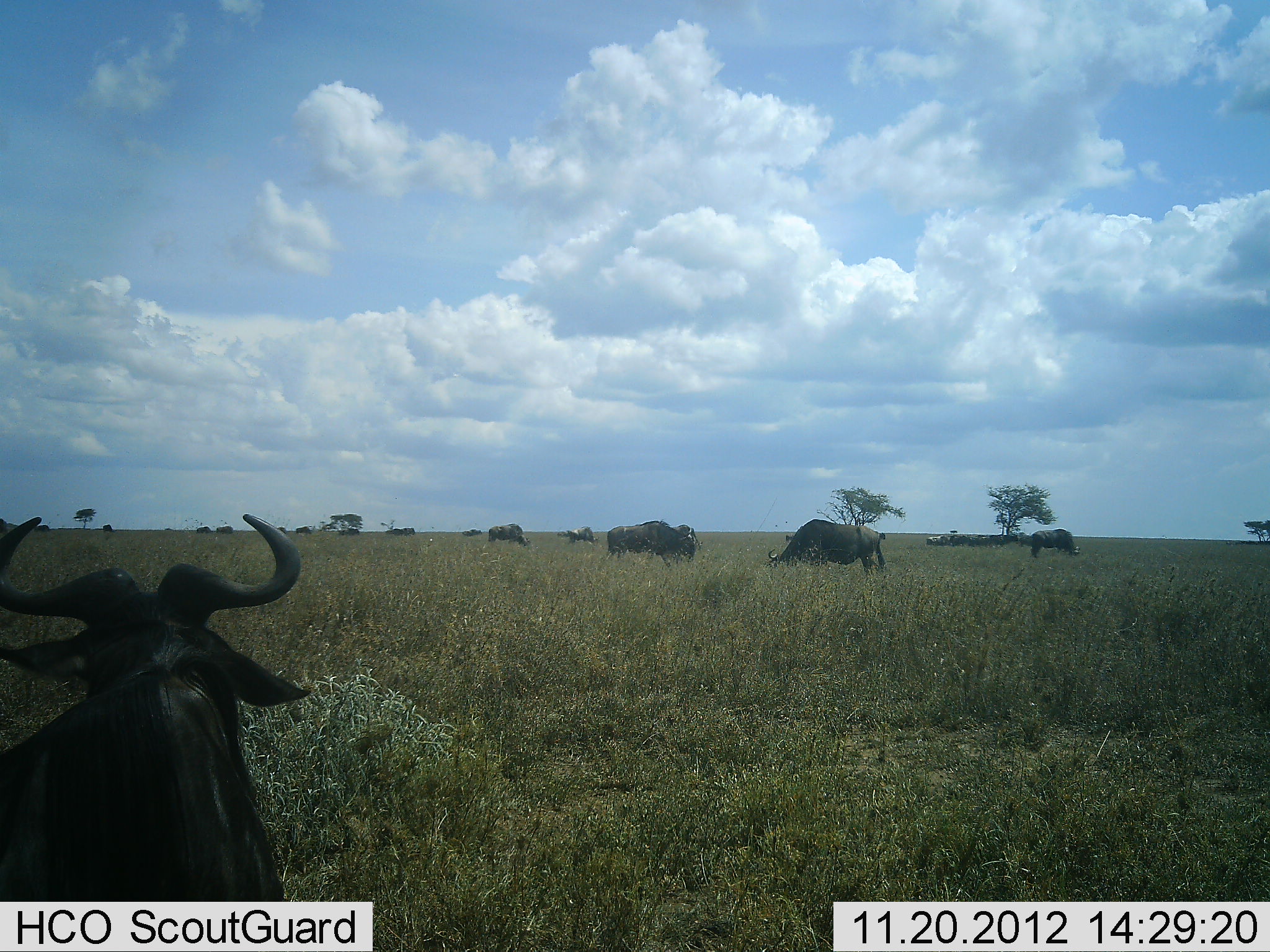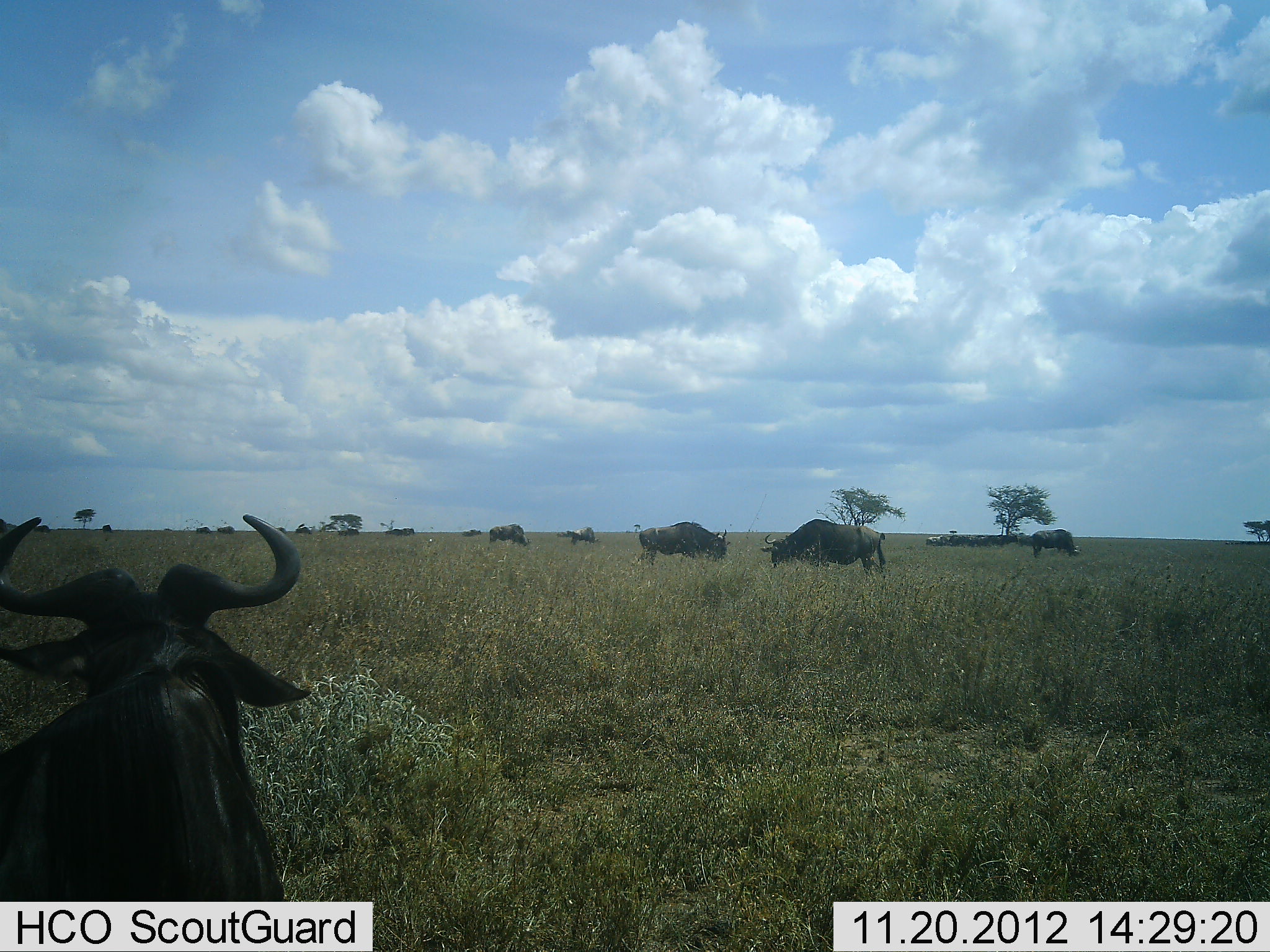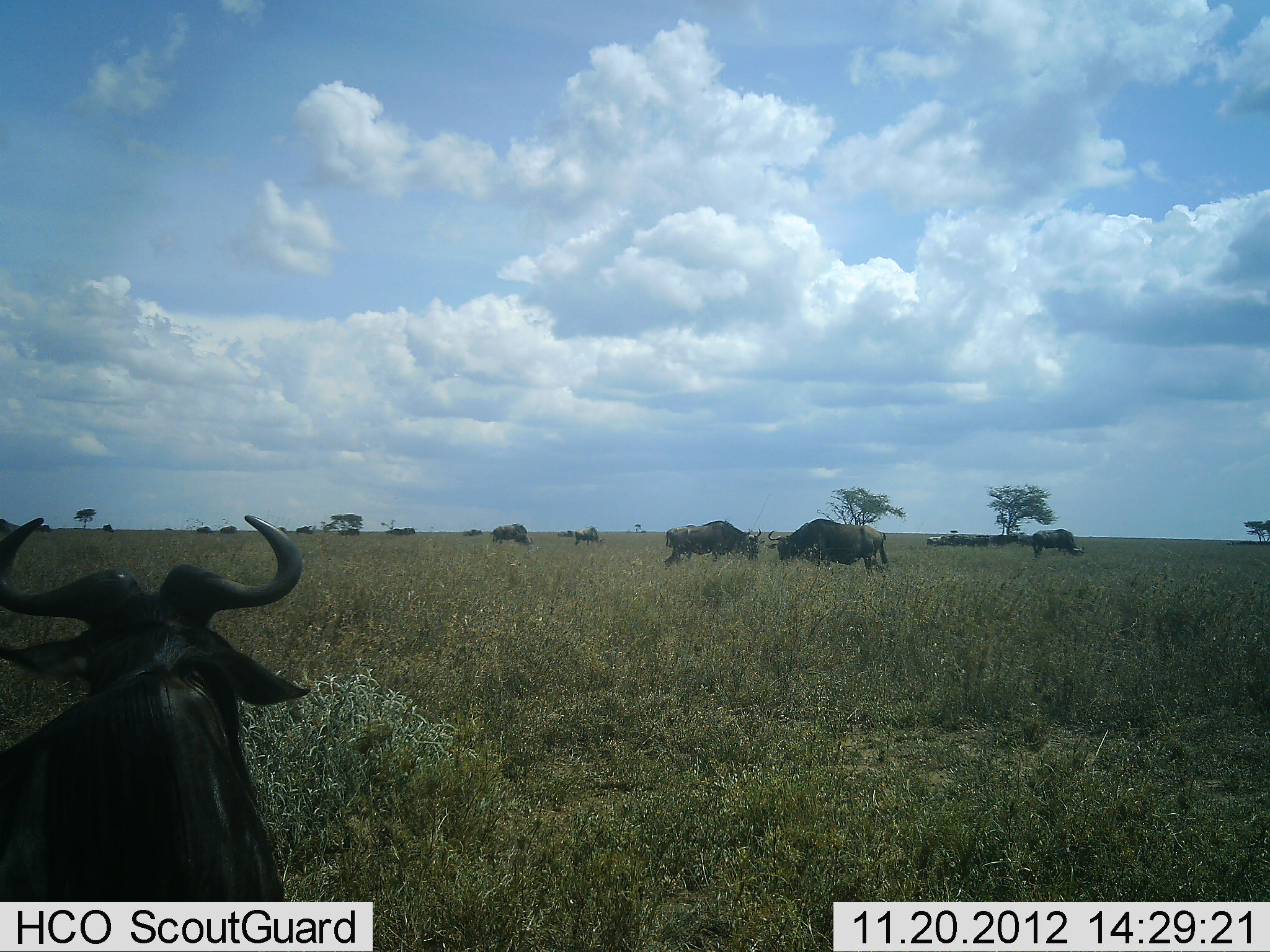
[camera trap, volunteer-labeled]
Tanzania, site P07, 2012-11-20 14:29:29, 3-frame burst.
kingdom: Animalia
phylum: Chordata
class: Mammalia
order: Artiodactyla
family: Bovidae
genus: Connochaetes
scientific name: Connochaetes taurinus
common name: blue wildebeest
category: wildebeest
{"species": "wildebeest (blue wildebeest) (Connochaetes taurinus)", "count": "11-50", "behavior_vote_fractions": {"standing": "80%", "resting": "20%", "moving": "60%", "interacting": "20%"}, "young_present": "0%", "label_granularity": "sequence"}